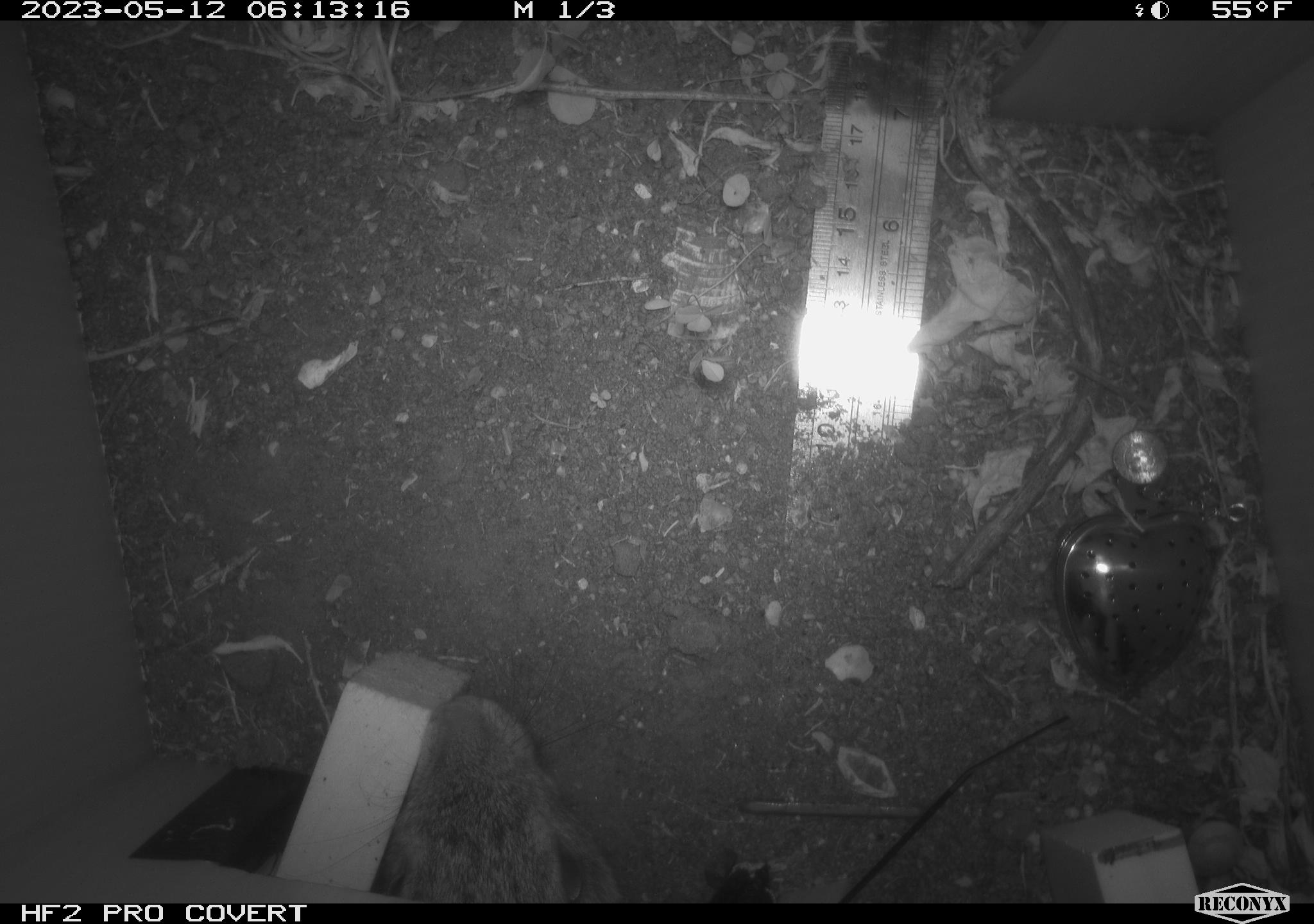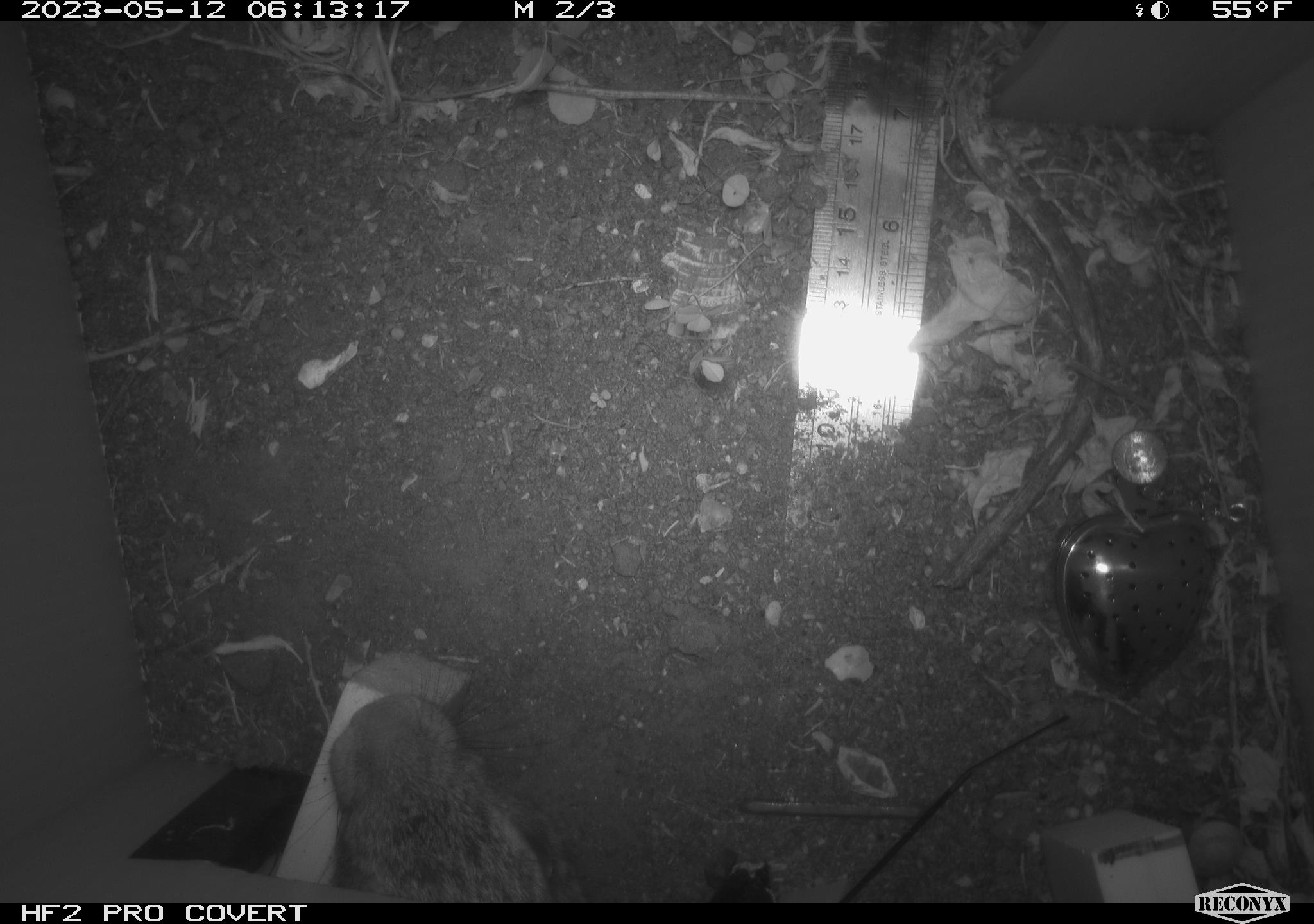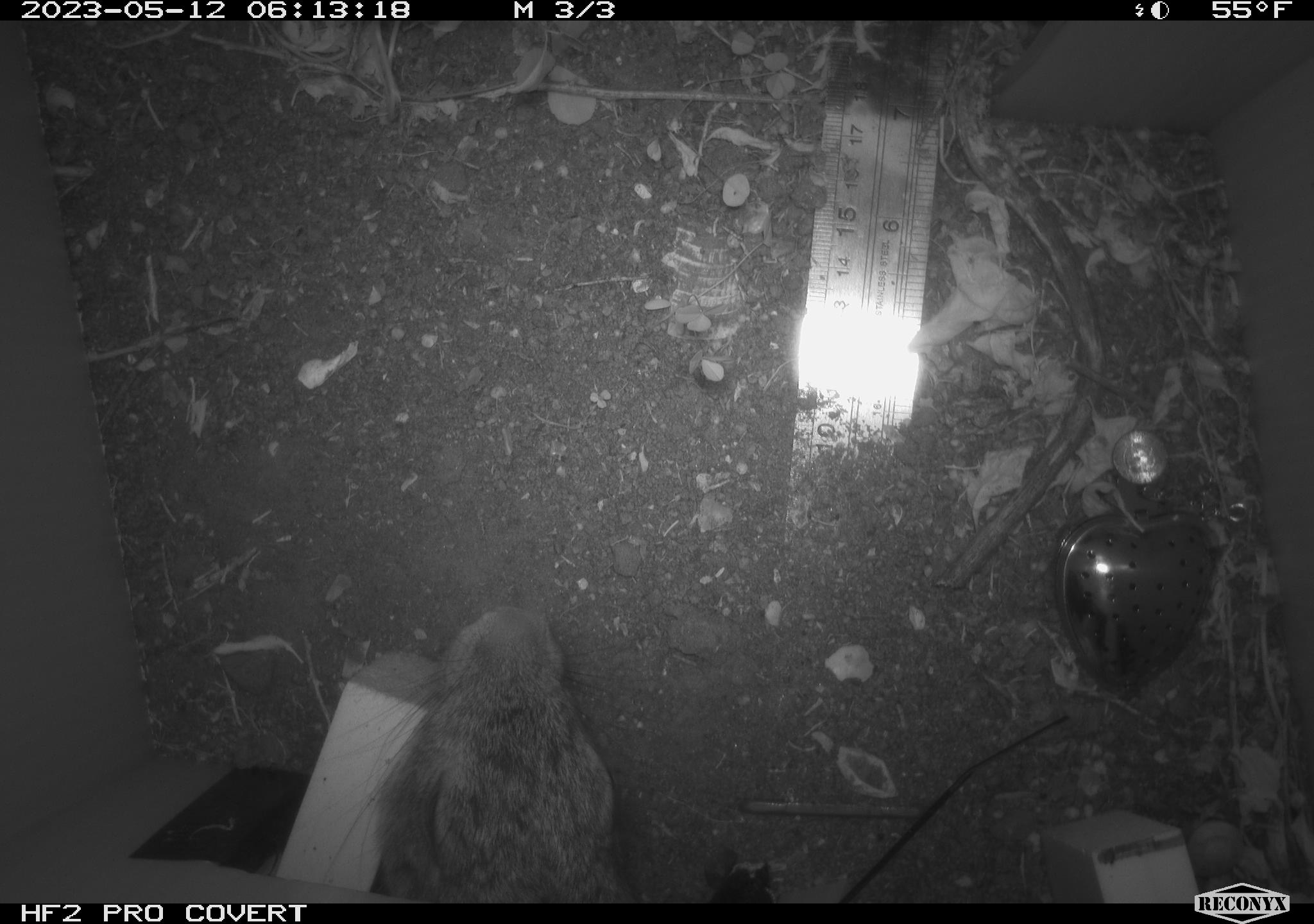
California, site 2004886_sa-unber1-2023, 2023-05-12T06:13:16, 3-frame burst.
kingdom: Animalia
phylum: Chordata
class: Mammalia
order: Lagomorpha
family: Leporidae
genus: Sylvilagus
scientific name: Sylvilagus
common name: cottontail rabbits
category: sylvilagus species